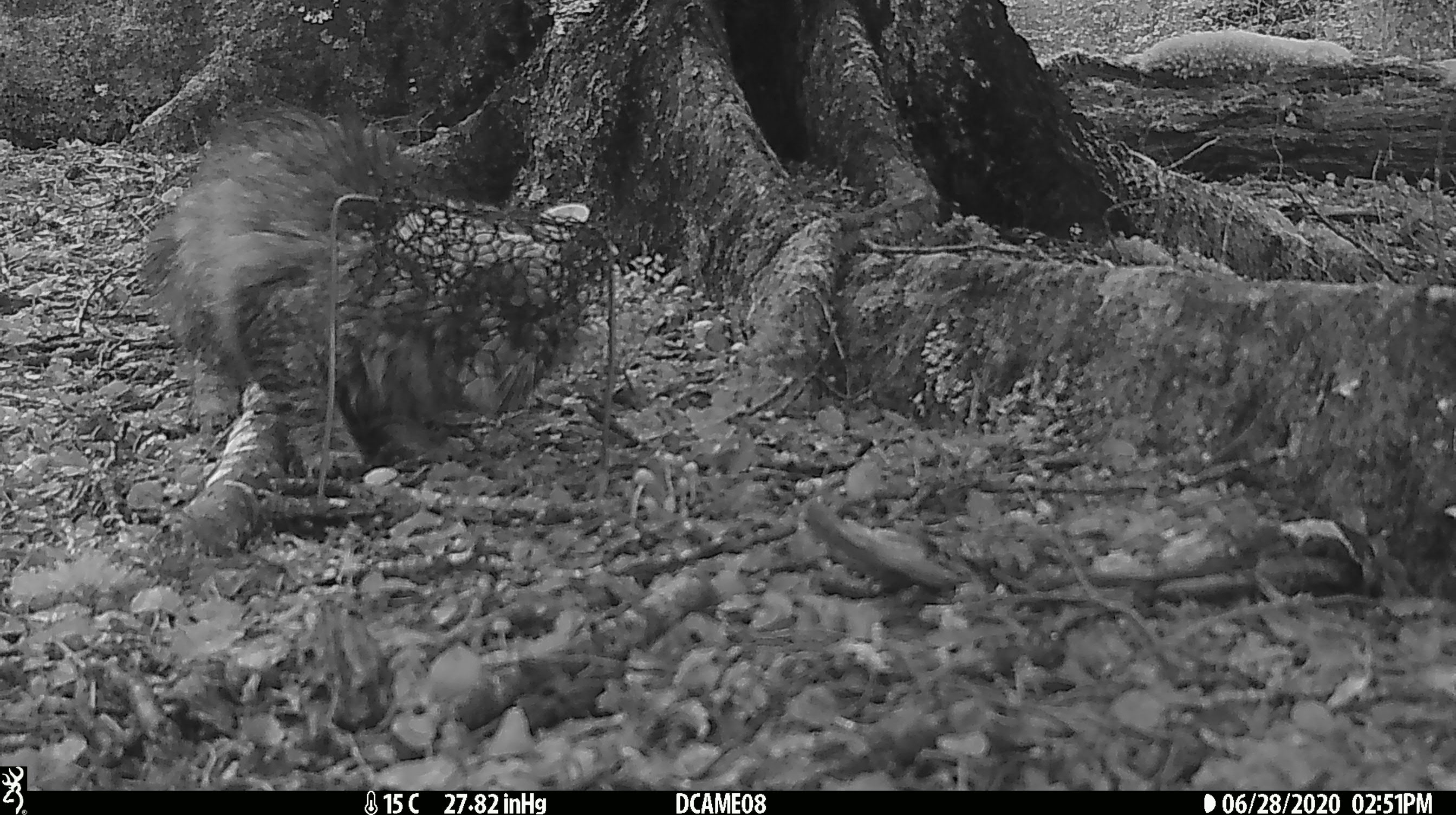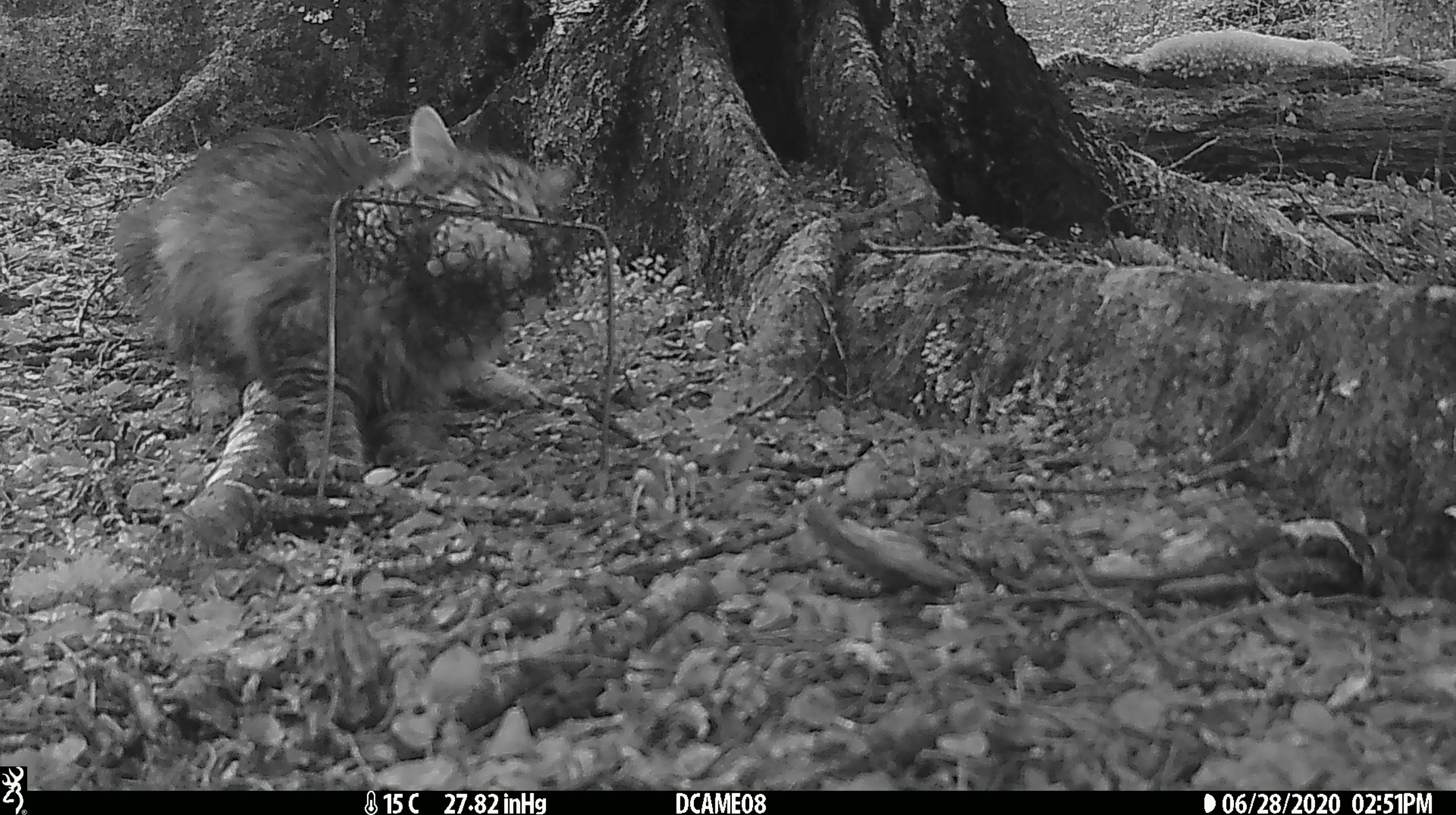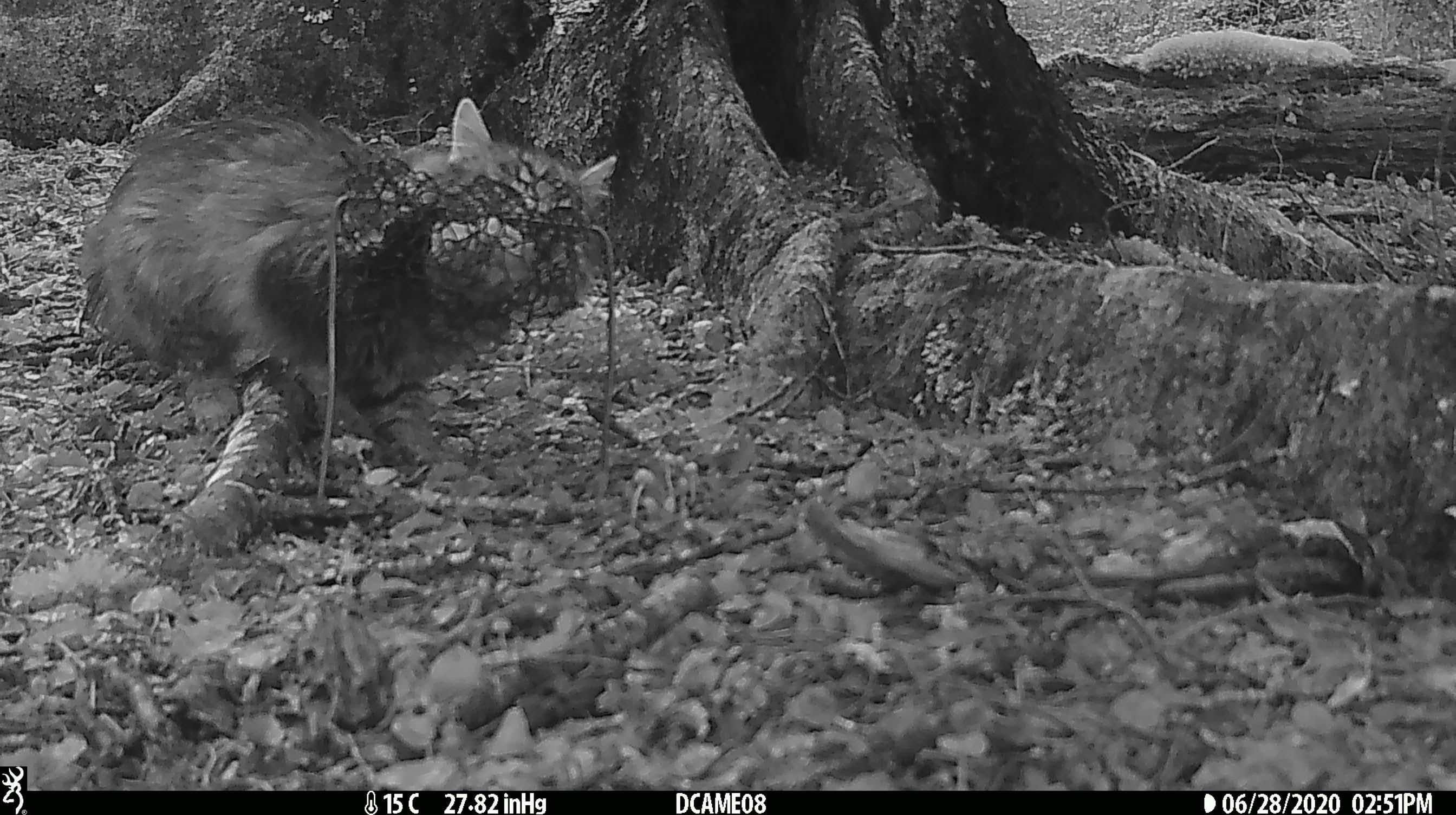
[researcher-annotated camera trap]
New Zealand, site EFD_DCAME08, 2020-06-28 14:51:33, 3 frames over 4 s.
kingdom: Animalia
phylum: Chordata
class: Mammalia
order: Carnivora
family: Felidae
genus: Felis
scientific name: Felis catus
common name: domestic cat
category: cat